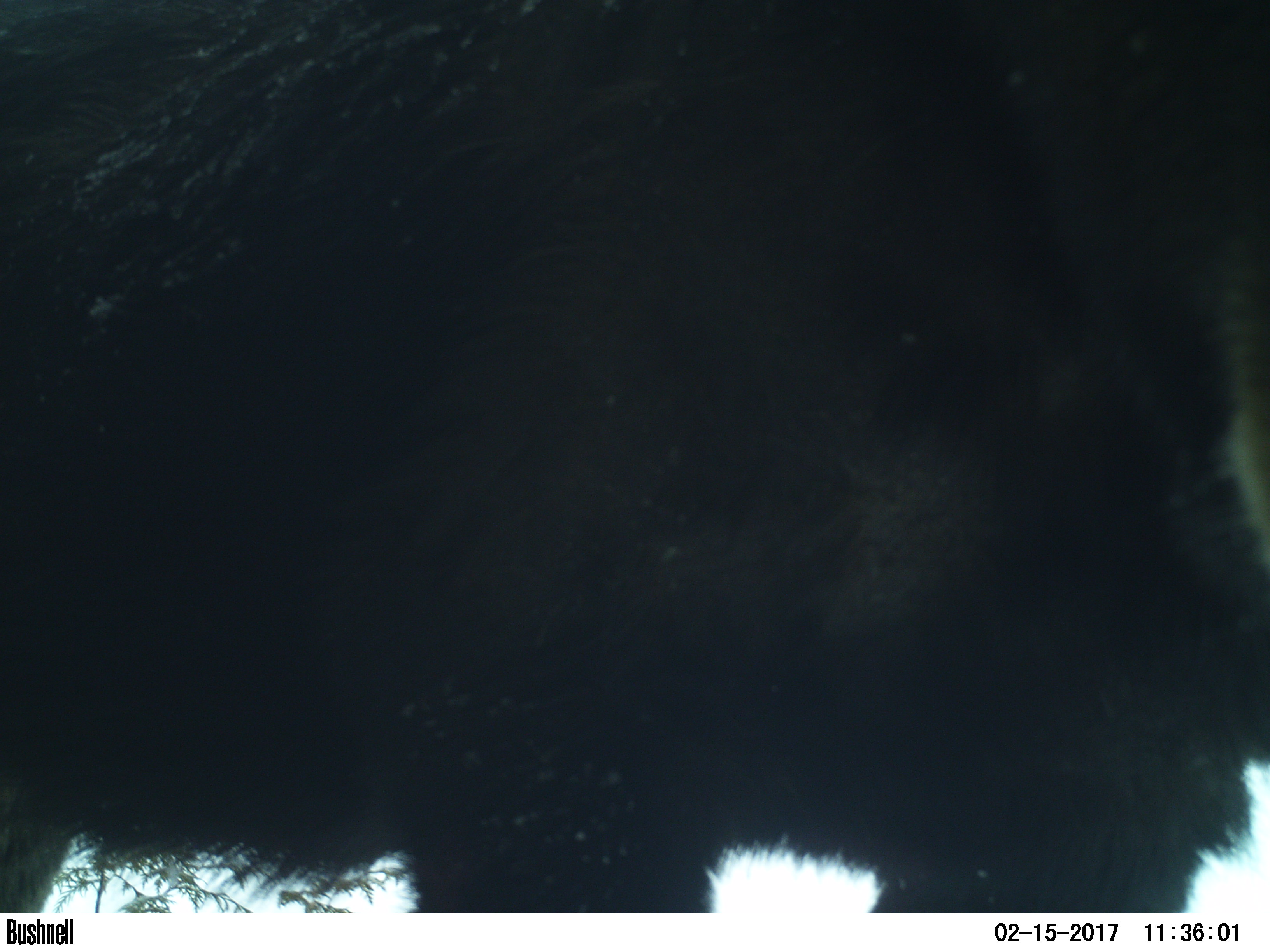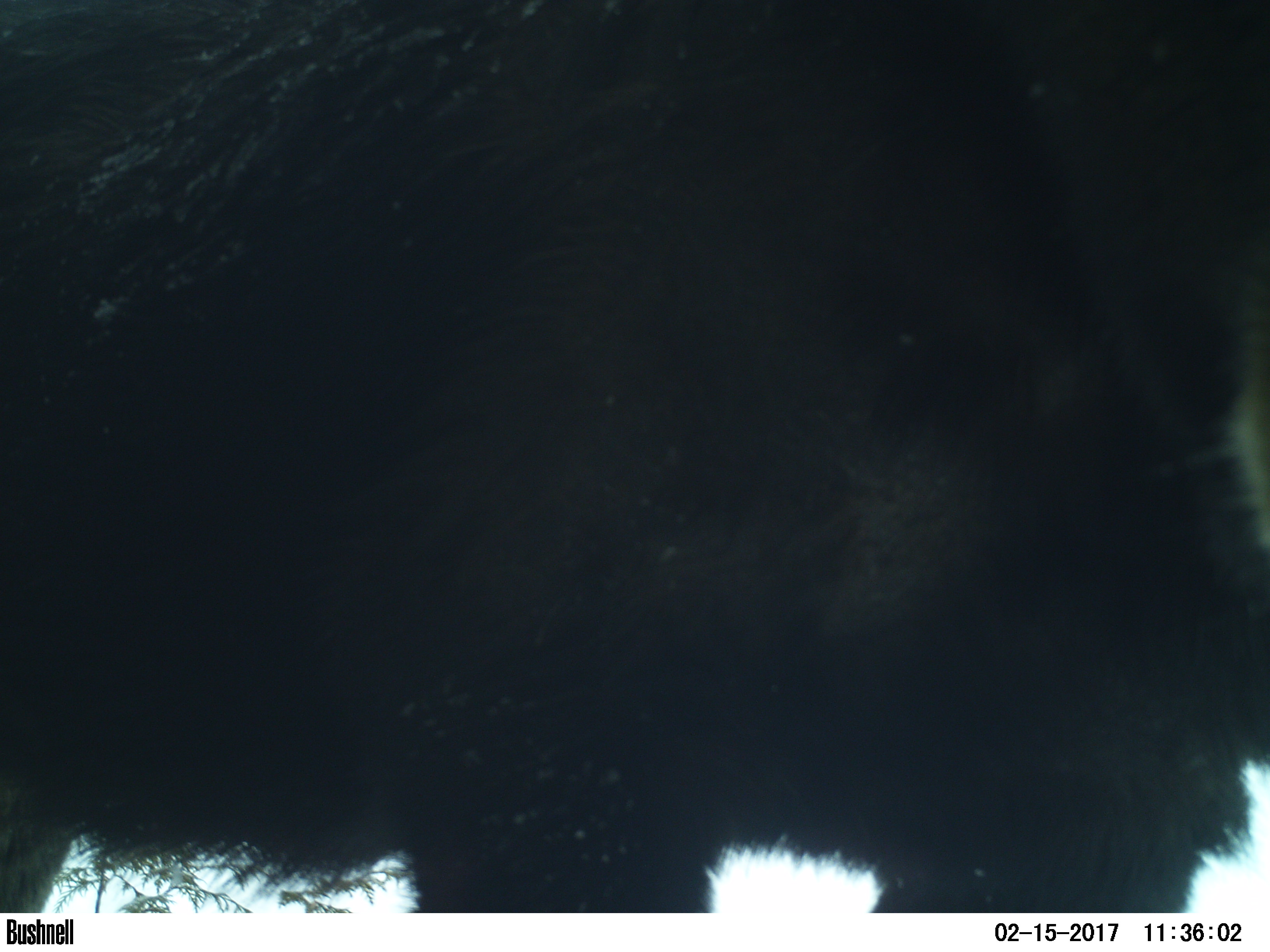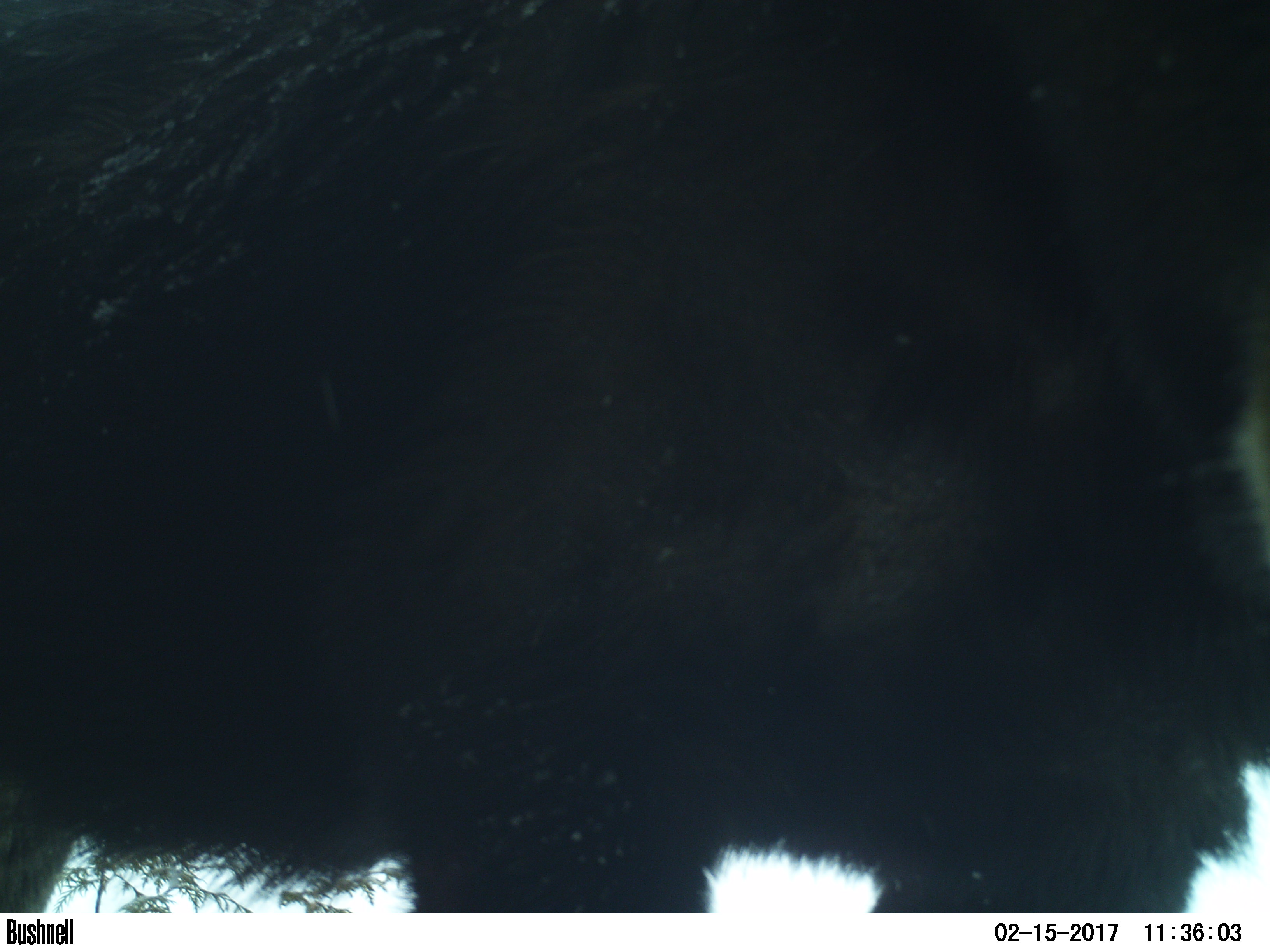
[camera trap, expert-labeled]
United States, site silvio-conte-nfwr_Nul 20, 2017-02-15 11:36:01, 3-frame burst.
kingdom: Animalia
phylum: Chordata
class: Mammalia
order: Artiodactyla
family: Cervidae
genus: Alces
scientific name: Alces alces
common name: moose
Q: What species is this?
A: Moose (Alces alces).